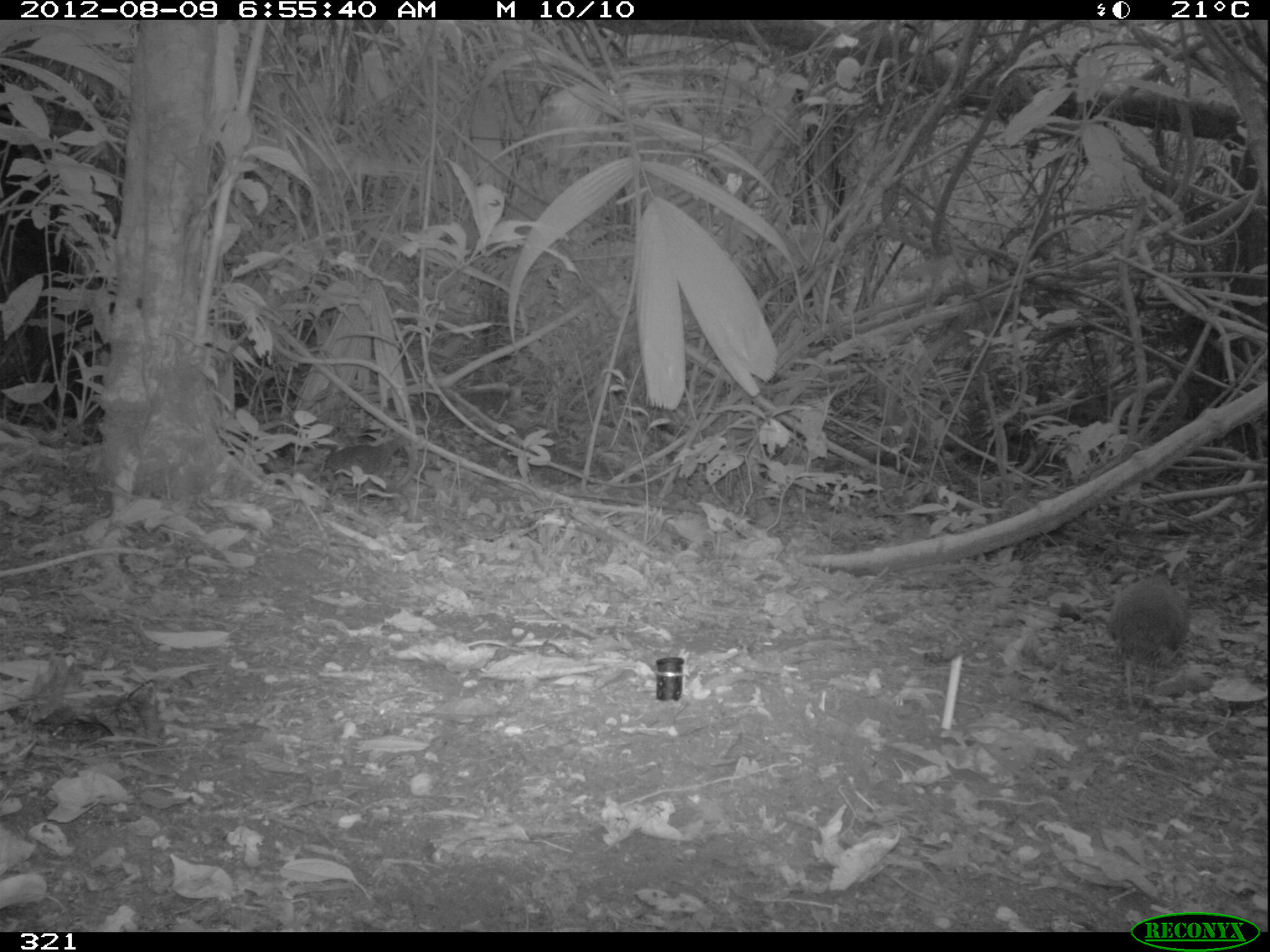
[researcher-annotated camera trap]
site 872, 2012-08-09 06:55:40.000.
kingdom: Animalia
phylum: Chordata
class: Aves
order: Galliformes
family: Phasianidae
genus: Alectoris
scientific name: Alectoris rufa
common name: red-legged partridge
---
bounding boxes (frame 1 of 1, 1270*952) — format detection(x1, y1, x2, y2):
alectoris rufa: detection(1104, 567, 1192, 718)